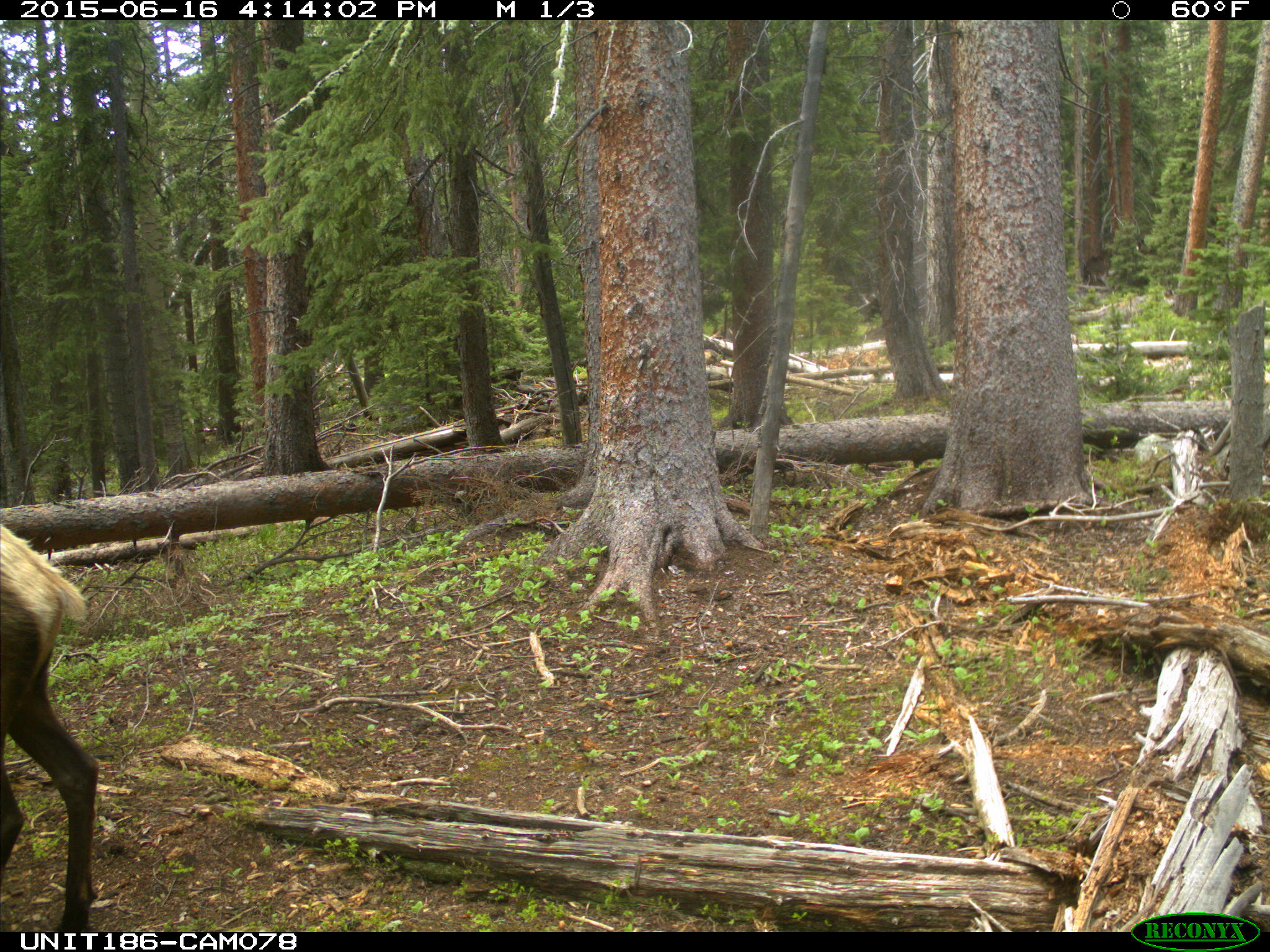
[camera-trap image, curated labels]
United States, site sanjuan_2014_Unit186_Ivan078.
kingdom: Animalia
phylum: Chordata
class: Mammalia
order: Artiodactyla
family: Cervidae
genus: Cervus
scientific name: Cervus elaphus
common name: red deer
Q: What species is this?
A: Cervus elaphus (red deer).